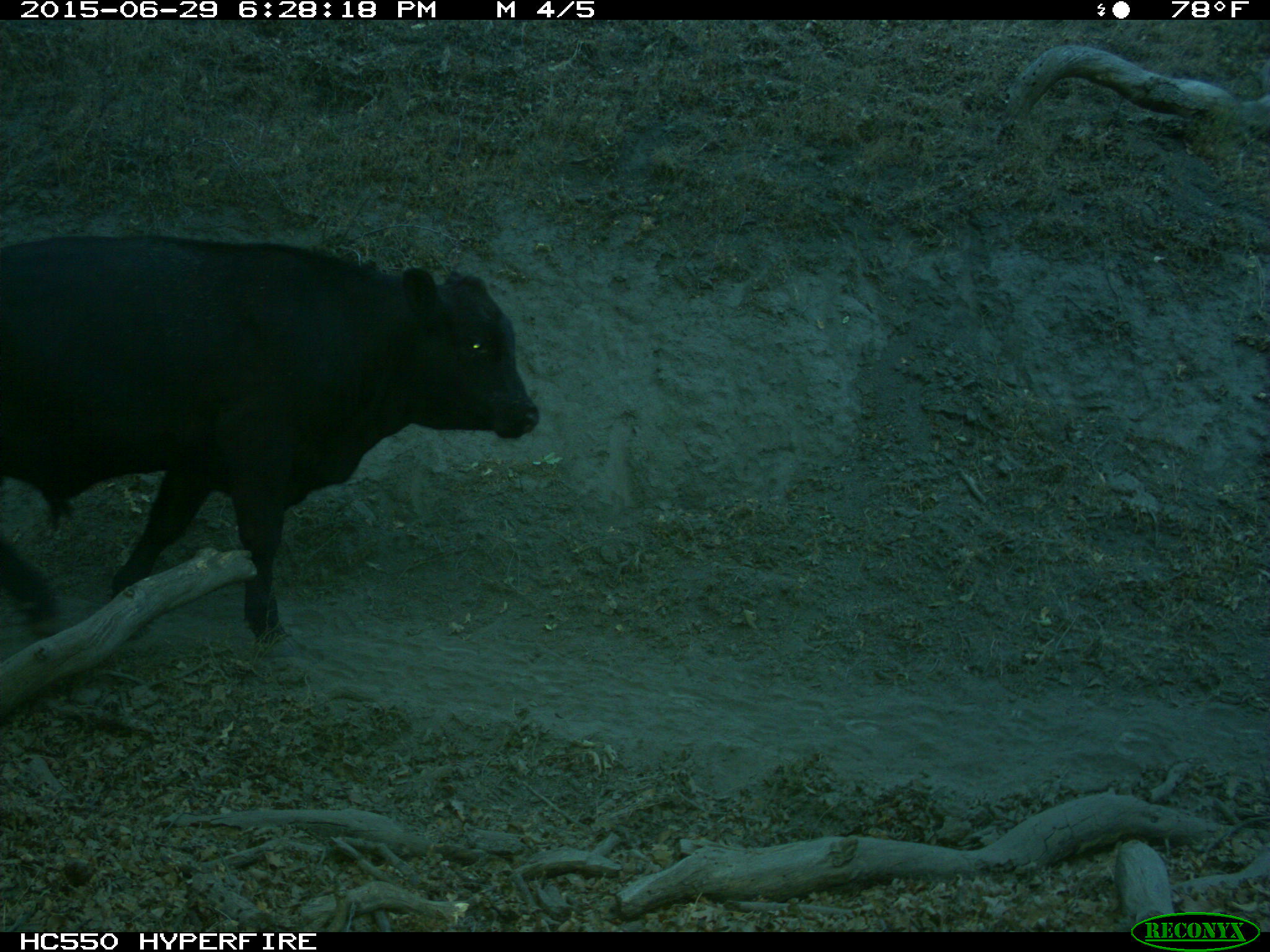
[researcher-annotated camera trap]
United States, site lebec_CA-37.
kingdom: Animalia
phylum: Chordata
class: Mammalia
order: Artiodactyla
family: Bovidae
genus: Bos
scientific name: Bos taurus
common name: domestic cow